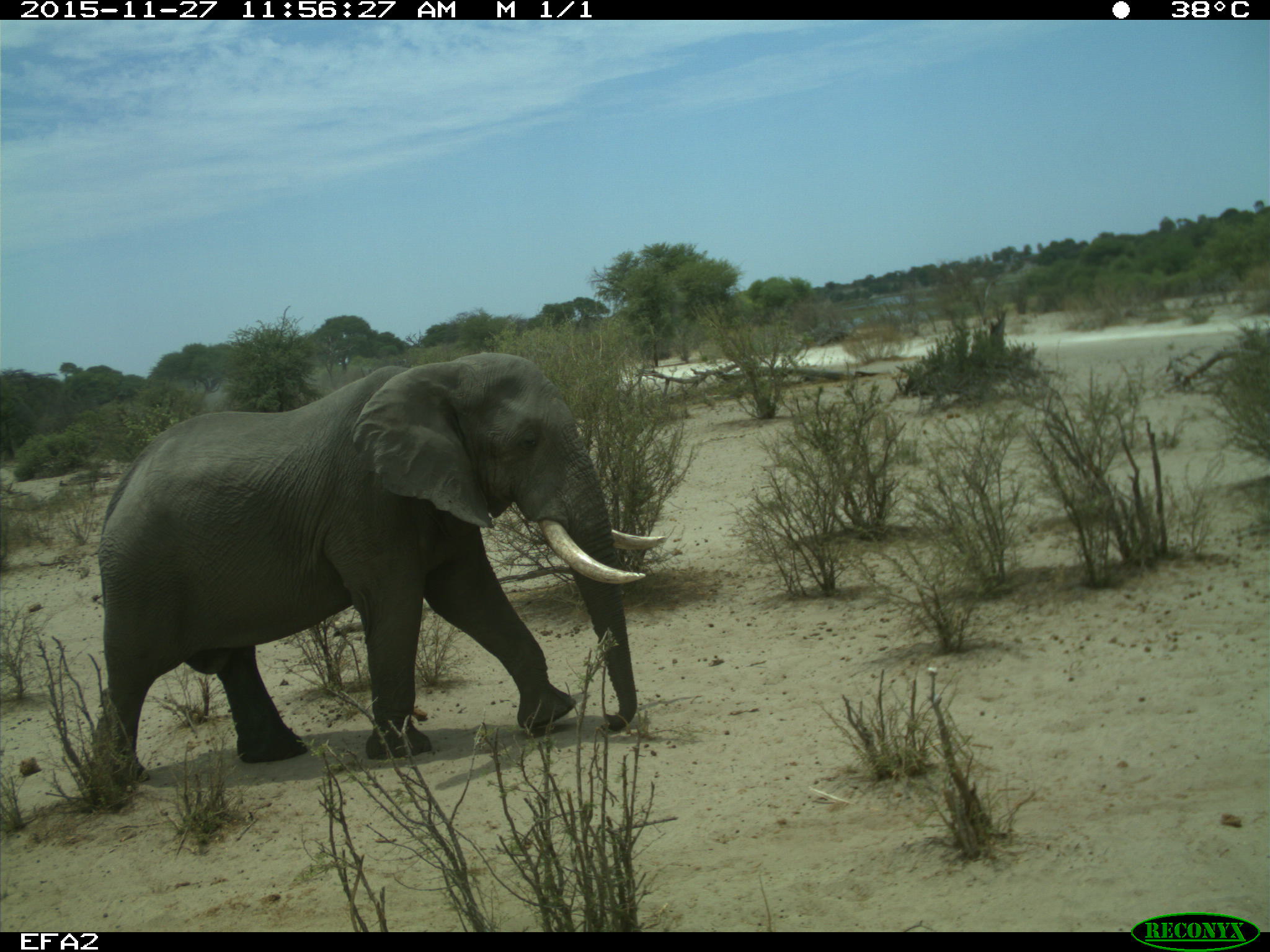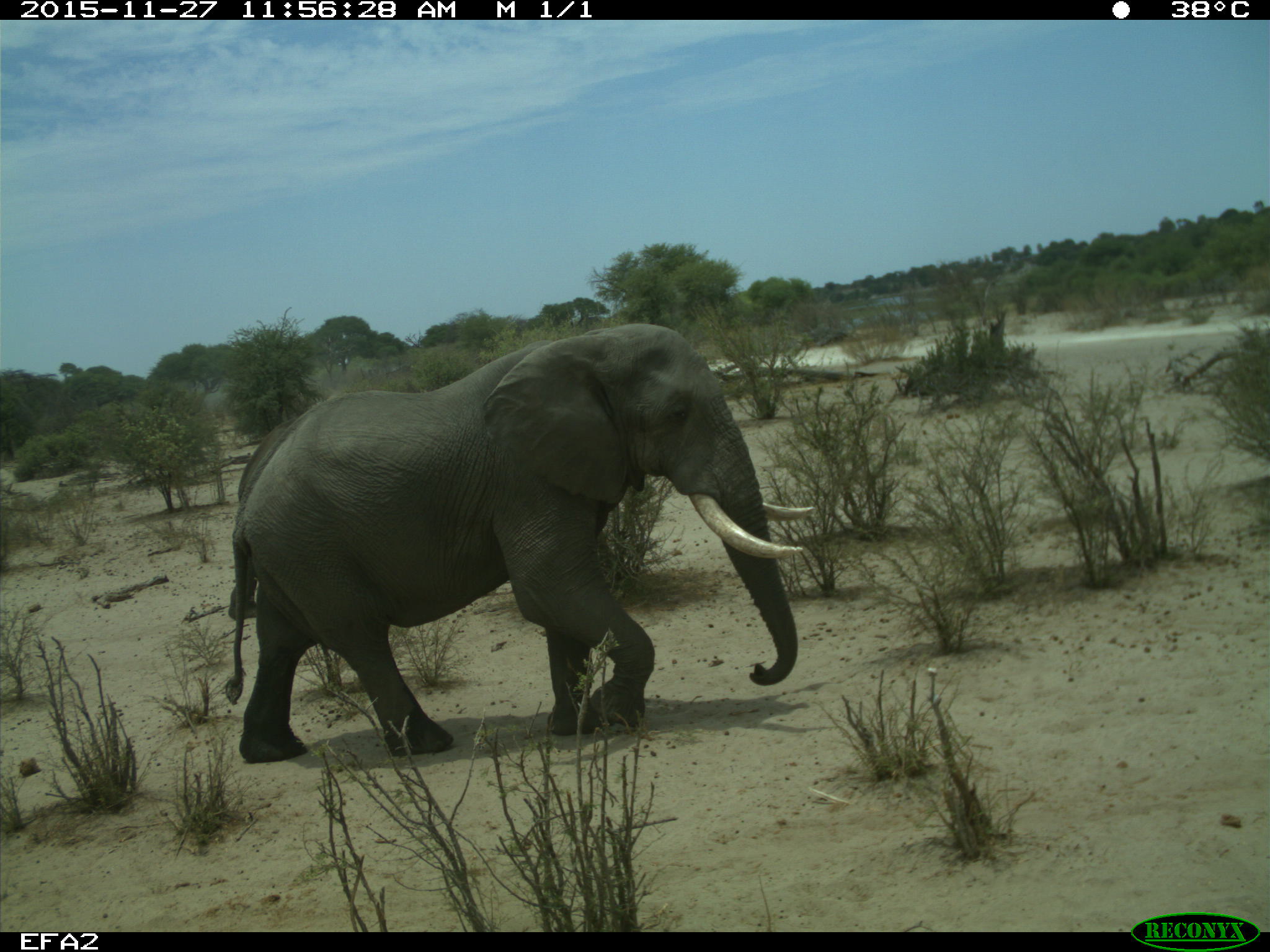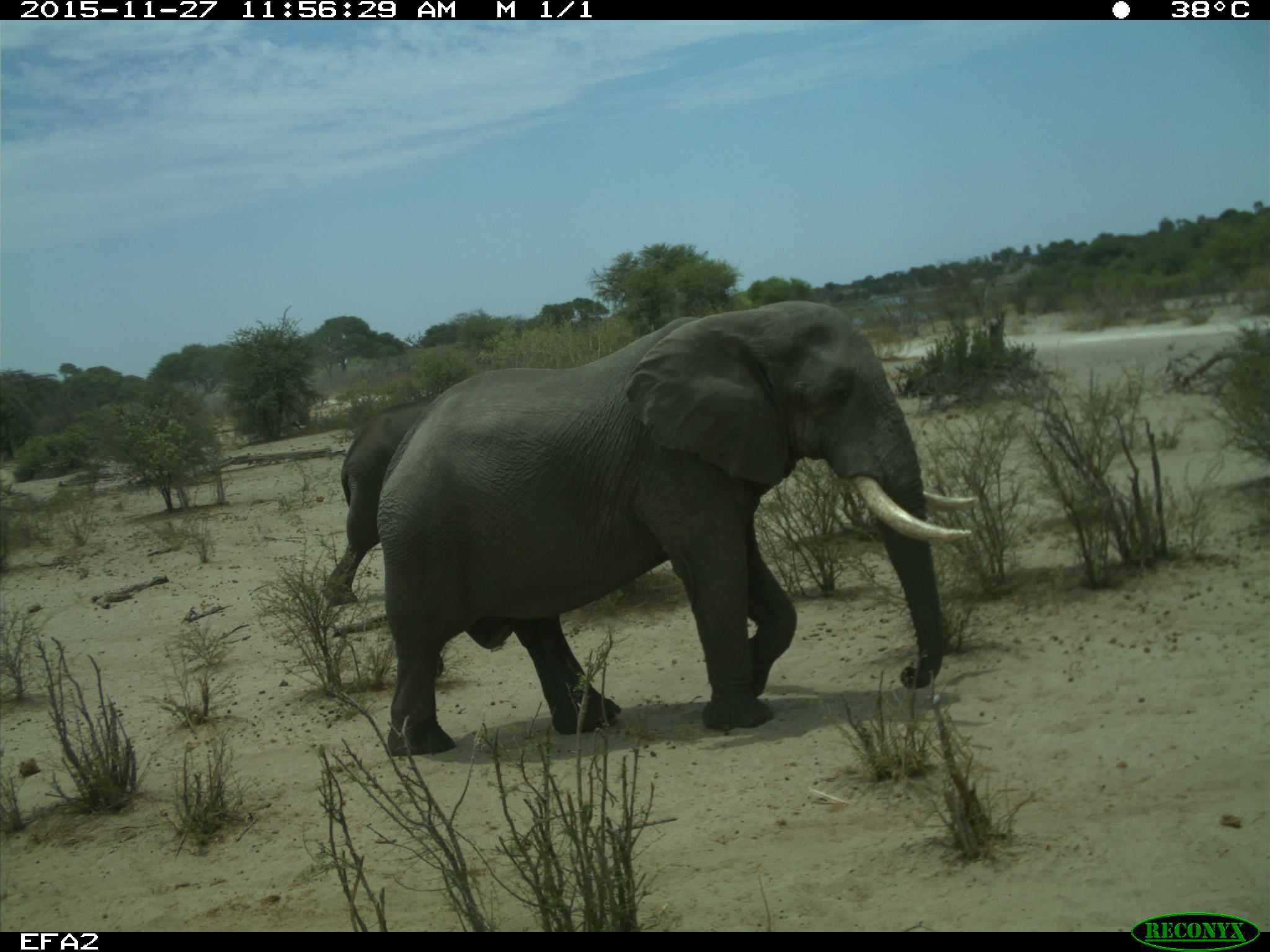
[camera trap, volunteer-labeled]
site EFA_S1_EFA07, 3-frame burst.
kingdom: Animalia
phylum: Chordata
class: Mammalia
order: Proboscidea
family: Elephantidae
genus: Loxodonta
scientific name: Loxodonta africana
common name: african bush elephant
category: elephant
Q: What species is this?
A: Elephant (african bush elephant) (Loxodonta africana).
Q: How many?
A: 2.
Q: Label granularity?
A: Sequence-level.